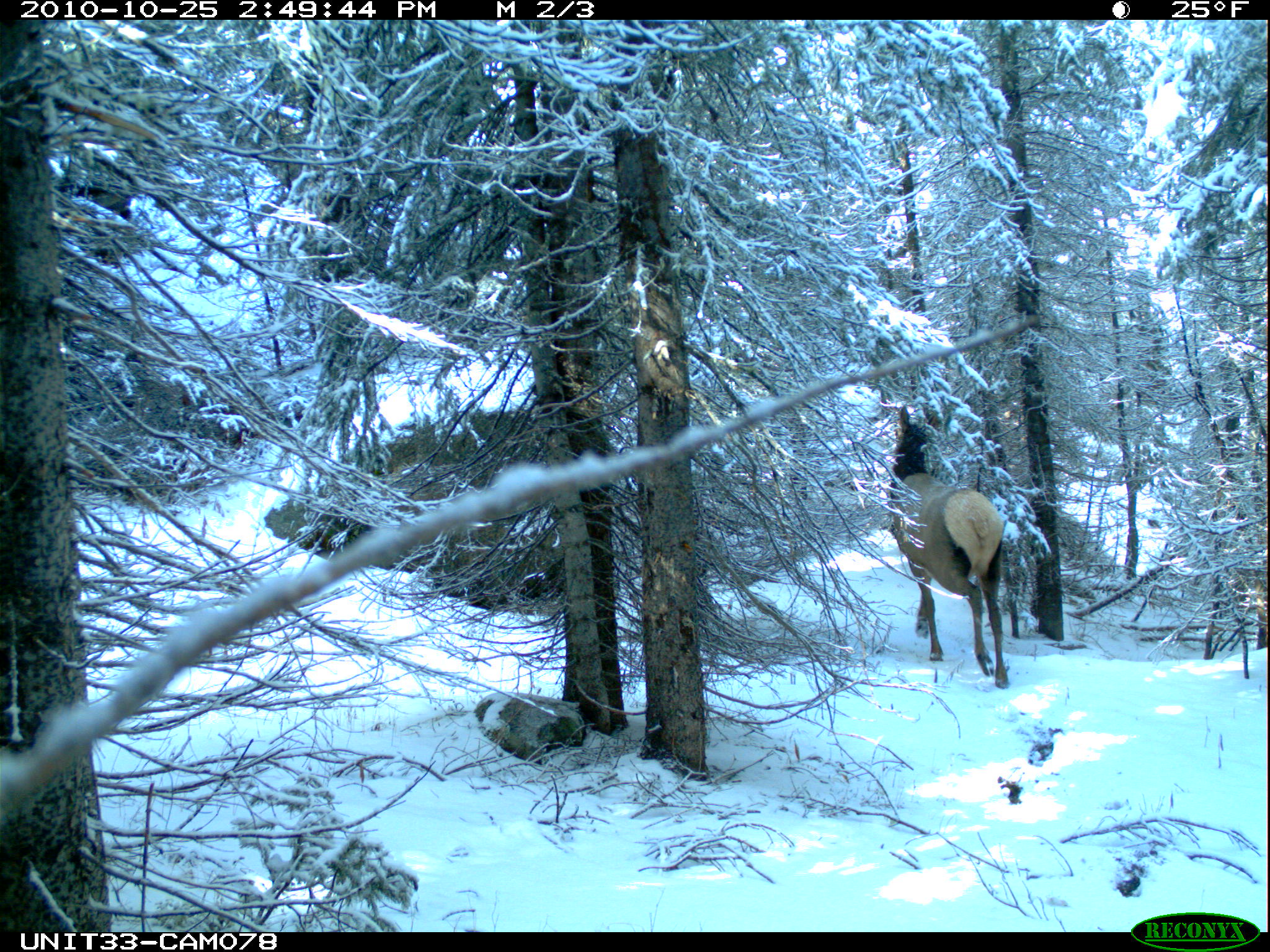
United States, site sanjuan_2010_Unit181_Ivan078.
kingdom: Animalia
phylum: Chordata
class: Mammalia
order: Artiodactyla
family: Cervidae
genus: Cervus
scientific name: Cervus elaphus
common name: red deer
Cervus elaphus (red deer).